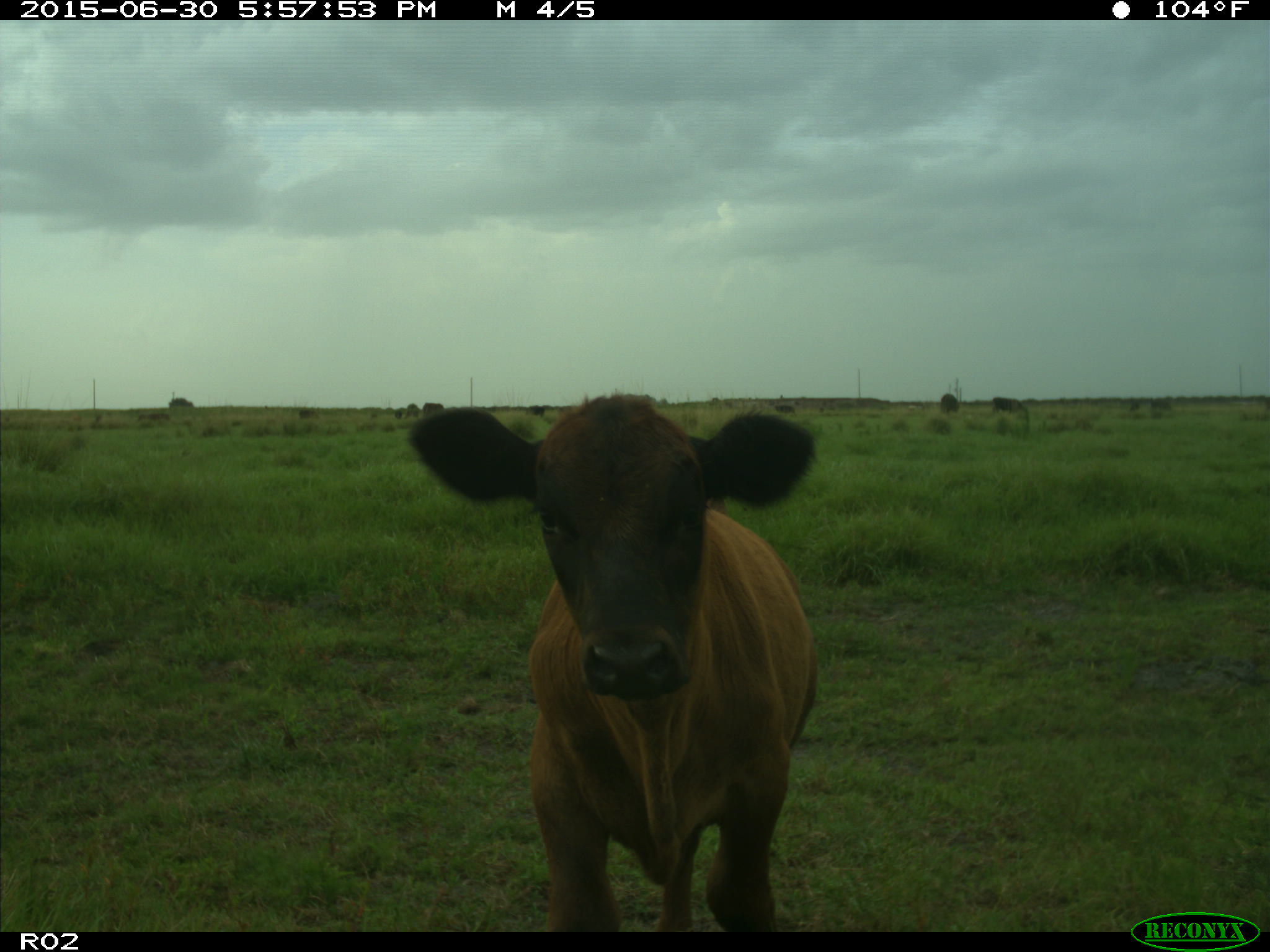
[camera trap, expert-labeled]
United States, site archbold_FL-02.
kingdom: Animalia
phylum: Chordata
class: Mammalia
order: Artiodactyla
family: Bovidae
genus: Bos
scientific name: Bos taurus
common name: domestic cow